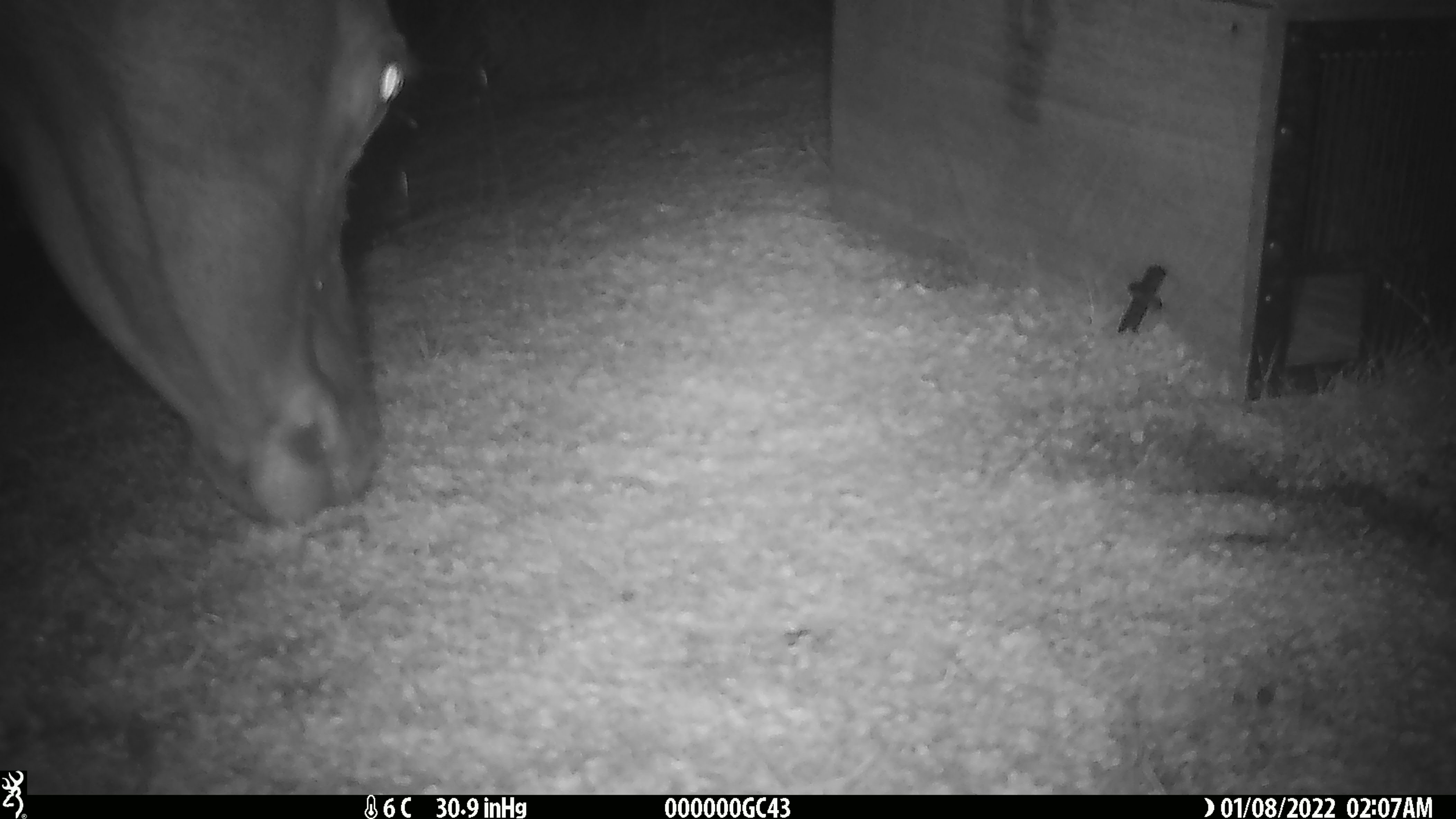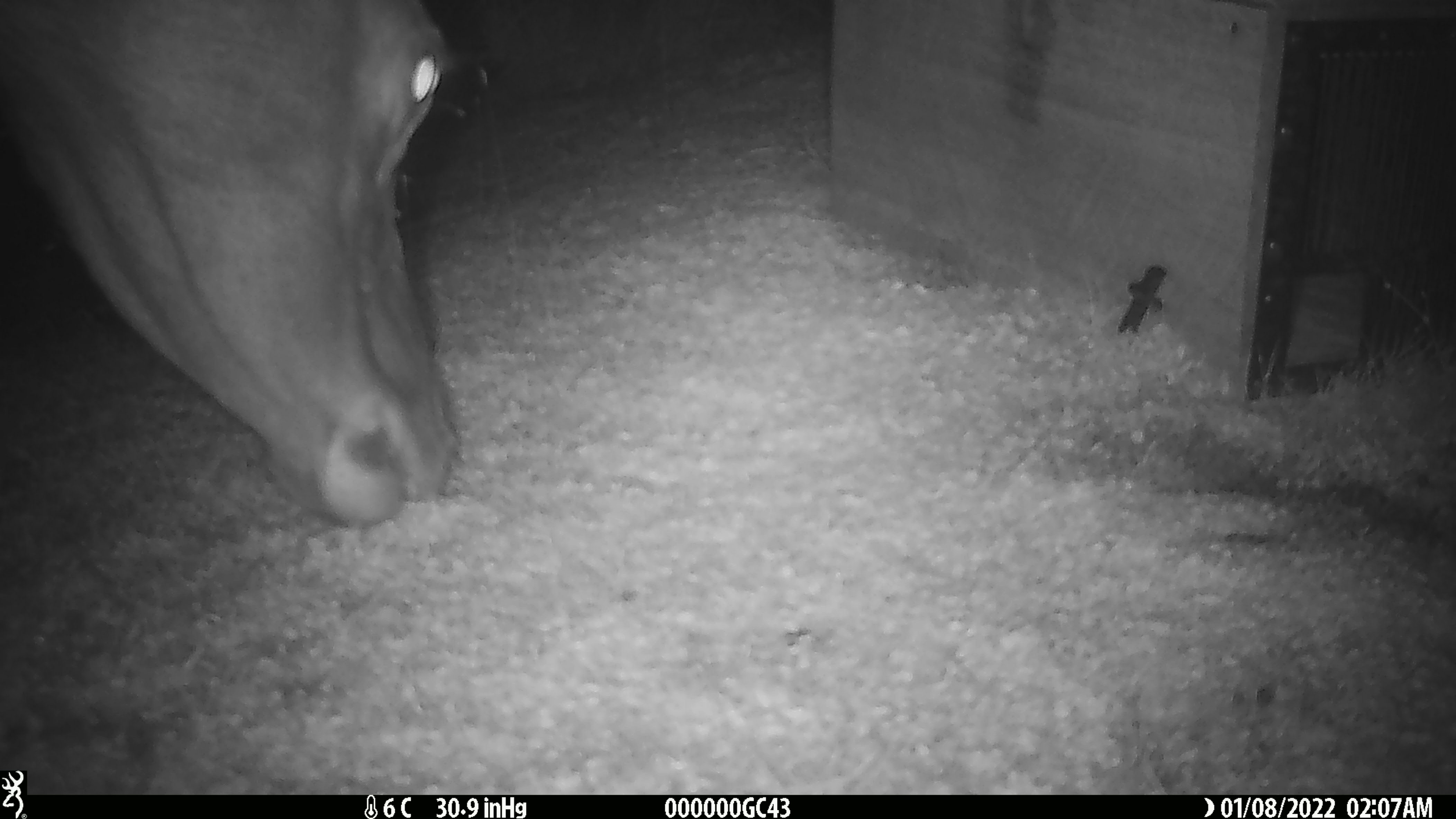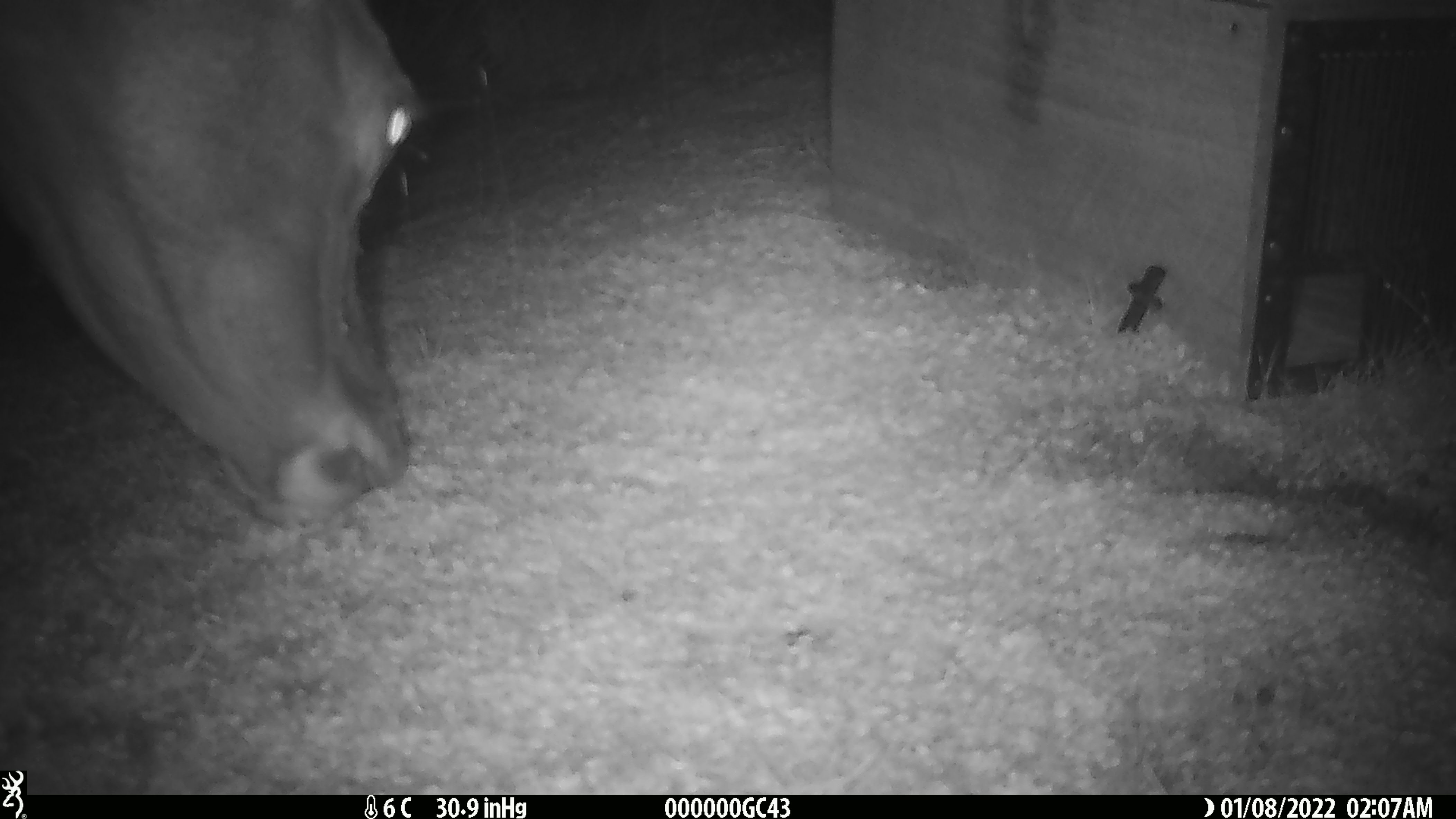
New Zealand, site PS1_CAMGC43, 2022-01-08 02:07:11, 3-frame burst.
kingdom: Animalia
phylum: Chordata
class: Mammalia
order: Artiodactyla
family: Cervidae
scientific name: Cervidae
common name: deer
Deer (Cervidae).